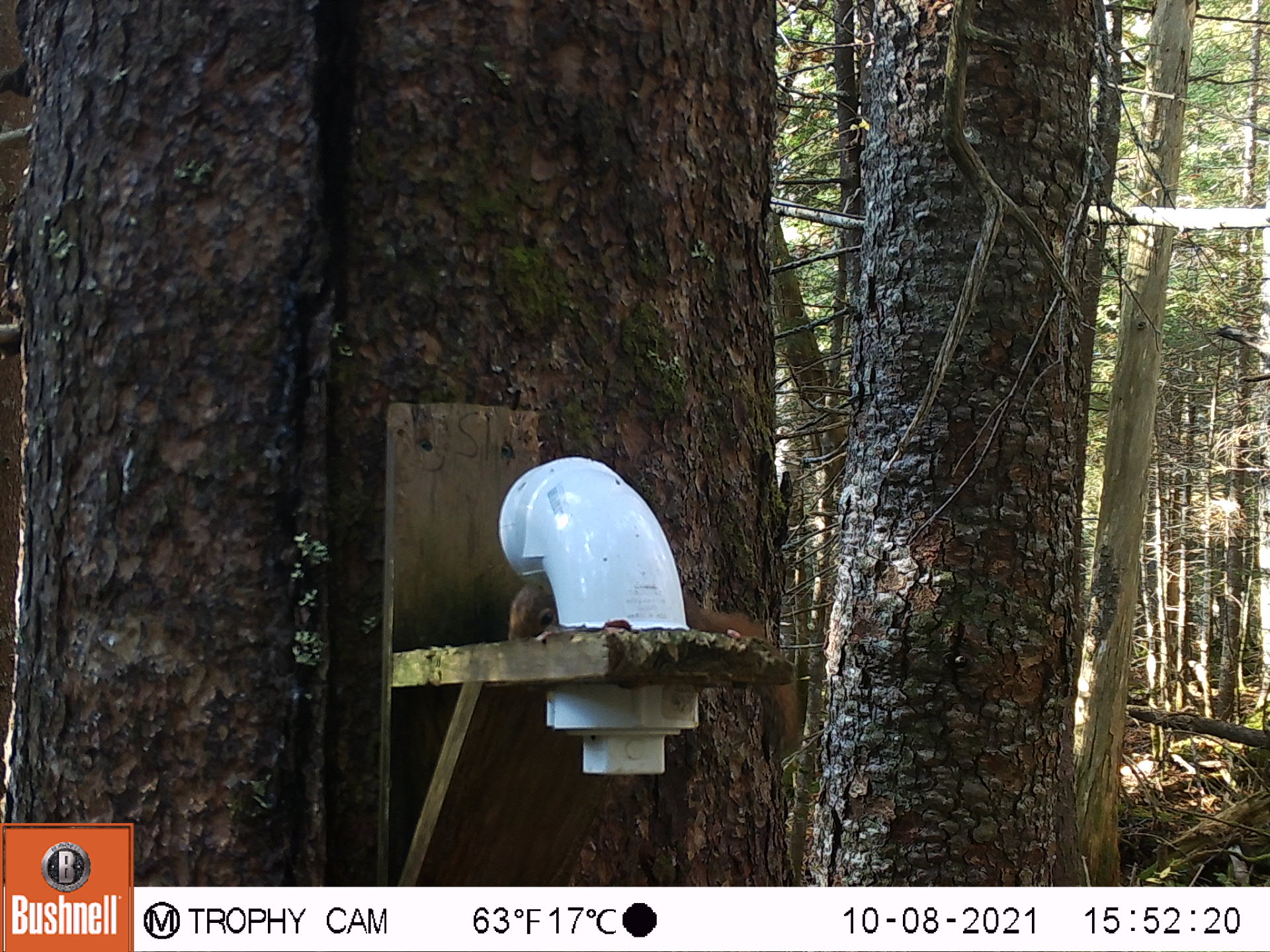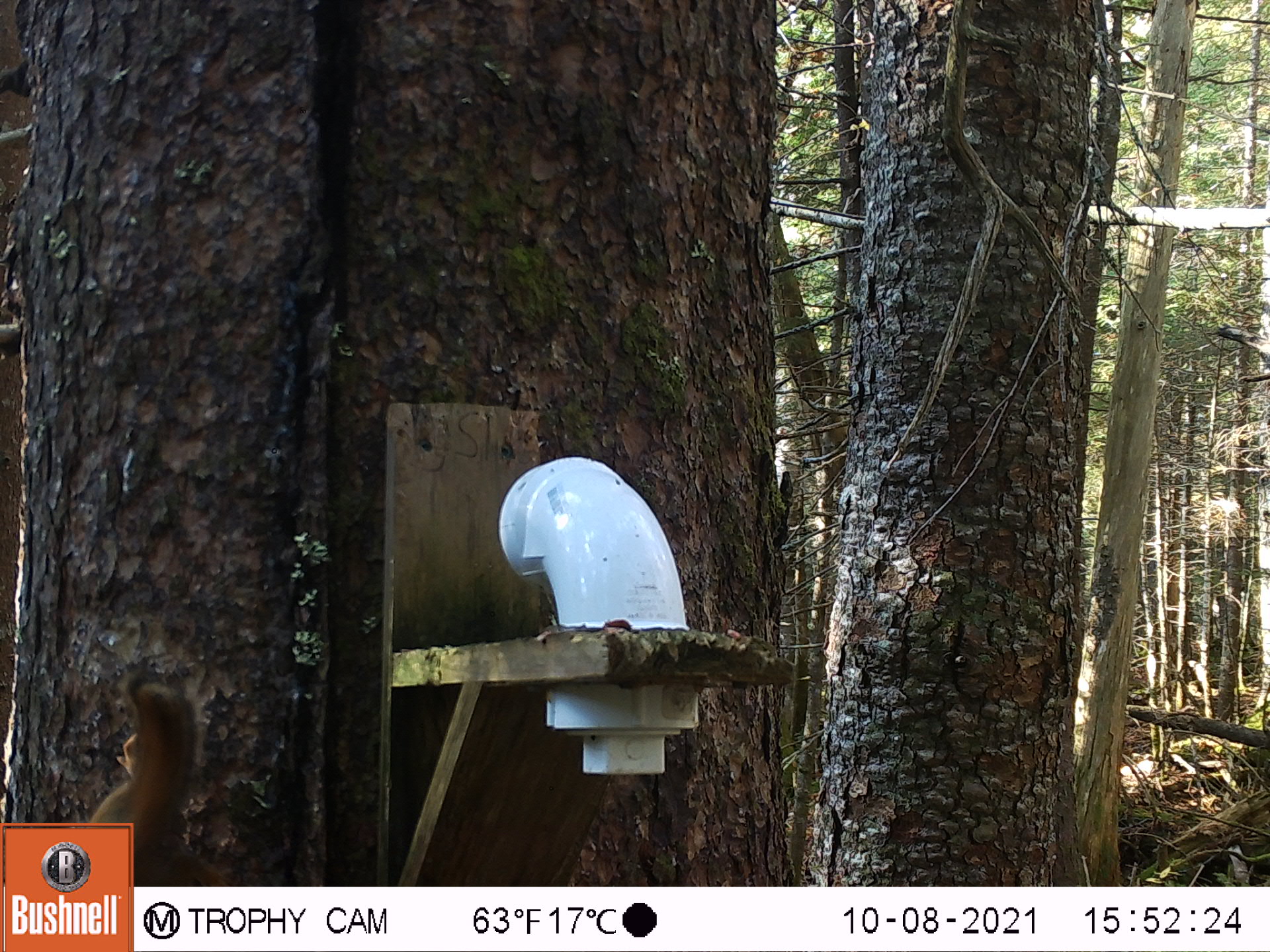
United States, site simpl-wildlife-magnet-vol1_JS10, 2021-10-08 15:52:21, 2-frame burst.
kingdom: Animalia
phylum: Chordata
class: Mammalia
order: Rodentia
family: Sciuridae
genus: Tamiasciurus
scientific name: Tamiasciurus hudsonicus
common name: red squirrel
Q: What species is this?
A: Red squirrel (Tamiasciurus hudsonicus).